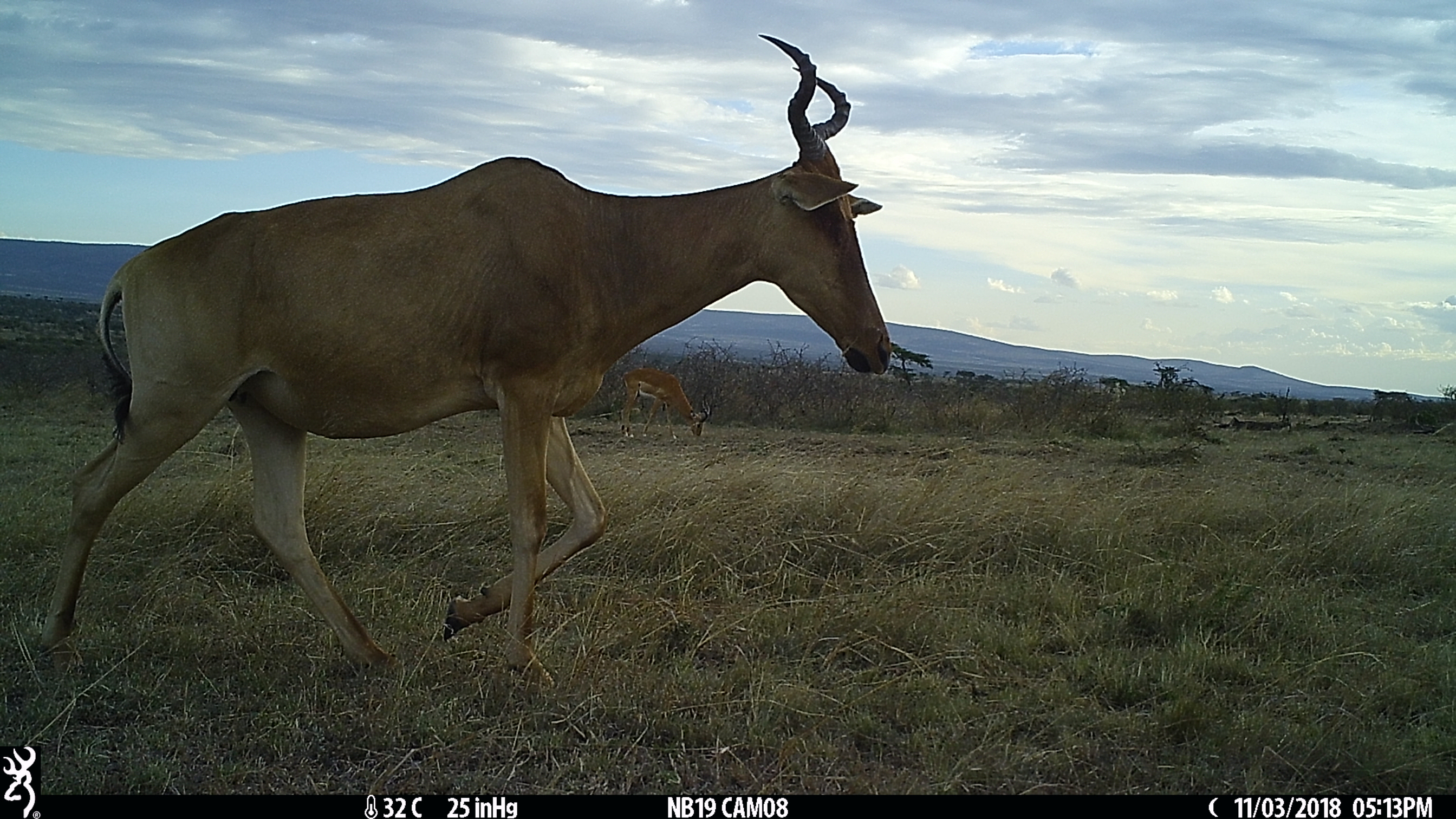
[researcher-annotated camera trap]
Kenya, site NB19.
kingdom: Animalia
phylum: Chordata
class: Mammalia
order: Artiodactyla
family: Bovidae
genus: Aepyceros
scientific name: Aepyceros melampus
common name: impala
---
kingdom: Animalia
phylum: Chordata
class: Mammalia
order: Artiodactyla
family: Bovidae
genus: Alcelaphus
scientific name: Alcelaphus buselaphus cokii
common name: coke's hartebeest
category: hartebeest cokes